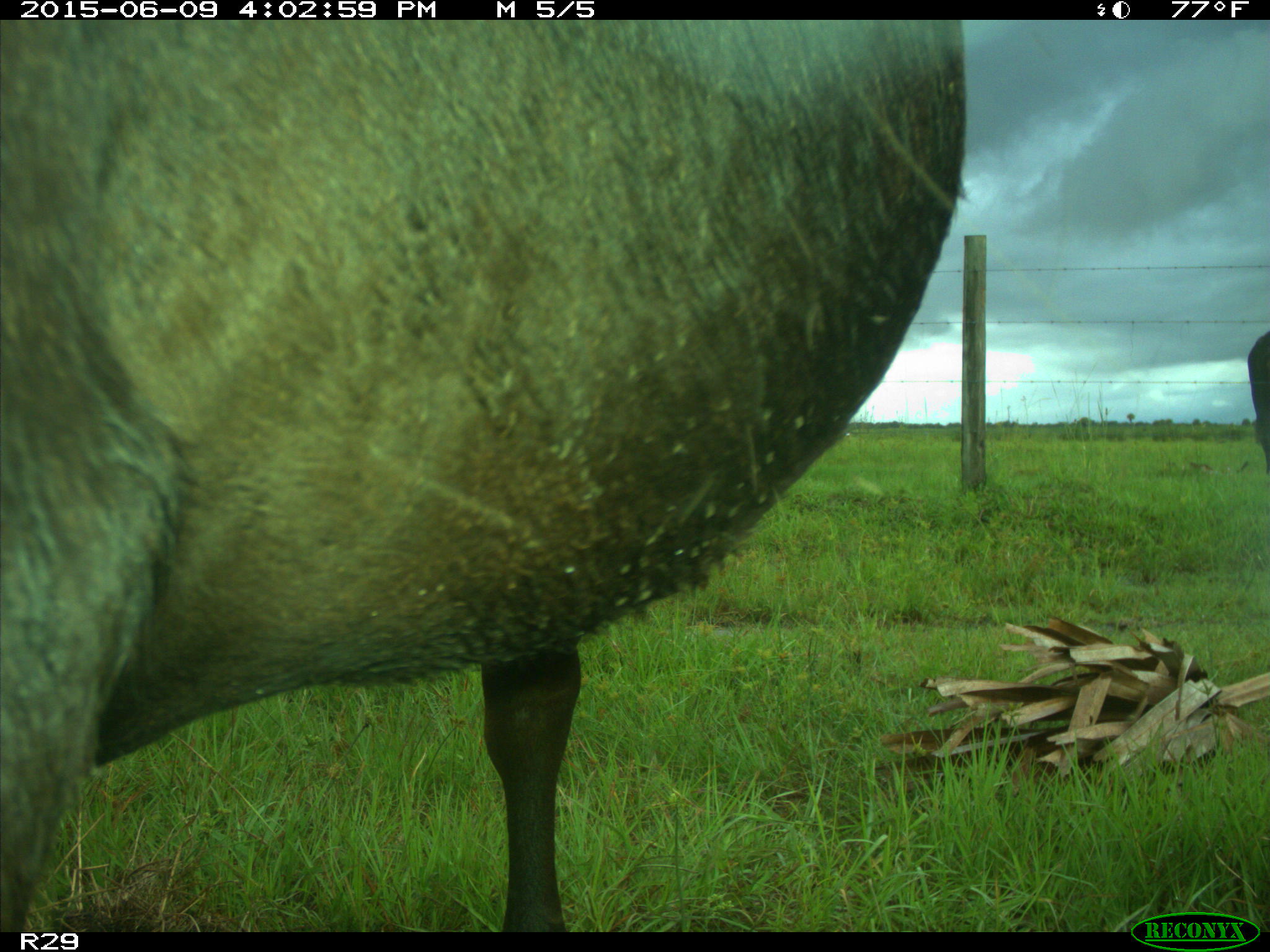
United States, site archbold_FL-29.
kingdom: Animalia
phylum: Chordata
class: Mammalia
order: Artiodactyla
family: Bovidae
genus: Bos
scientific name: Bos taurus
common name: domestic cow